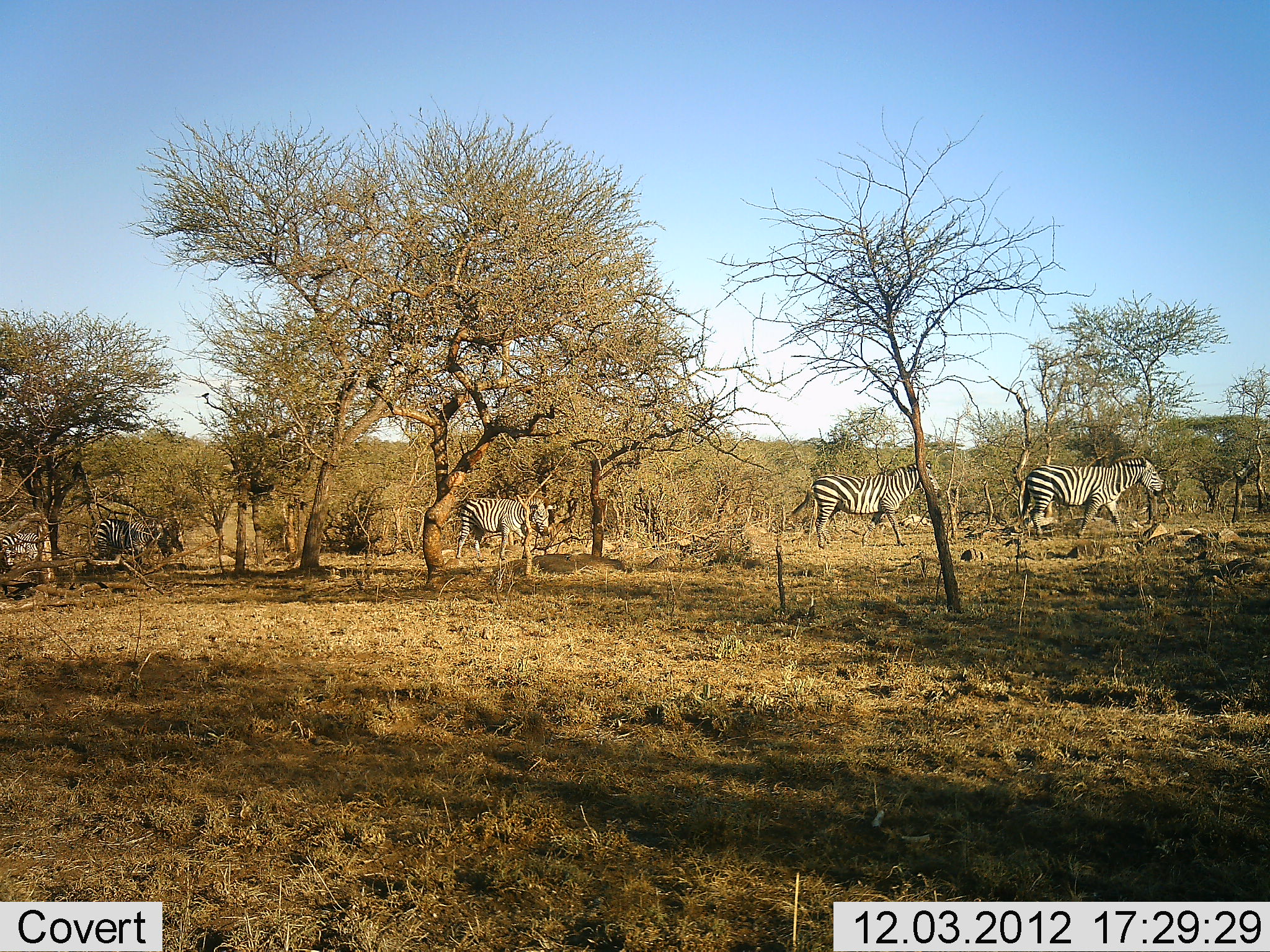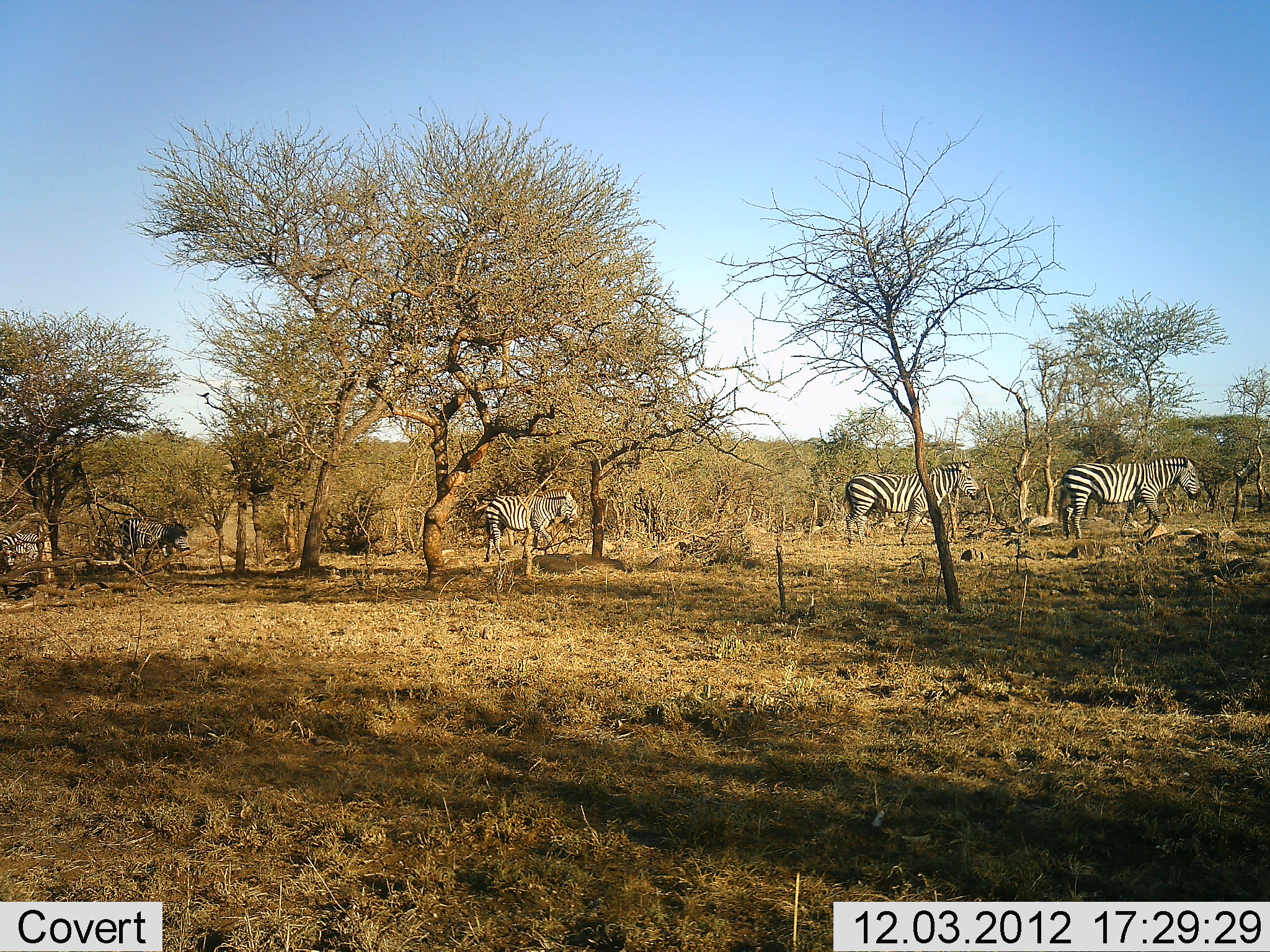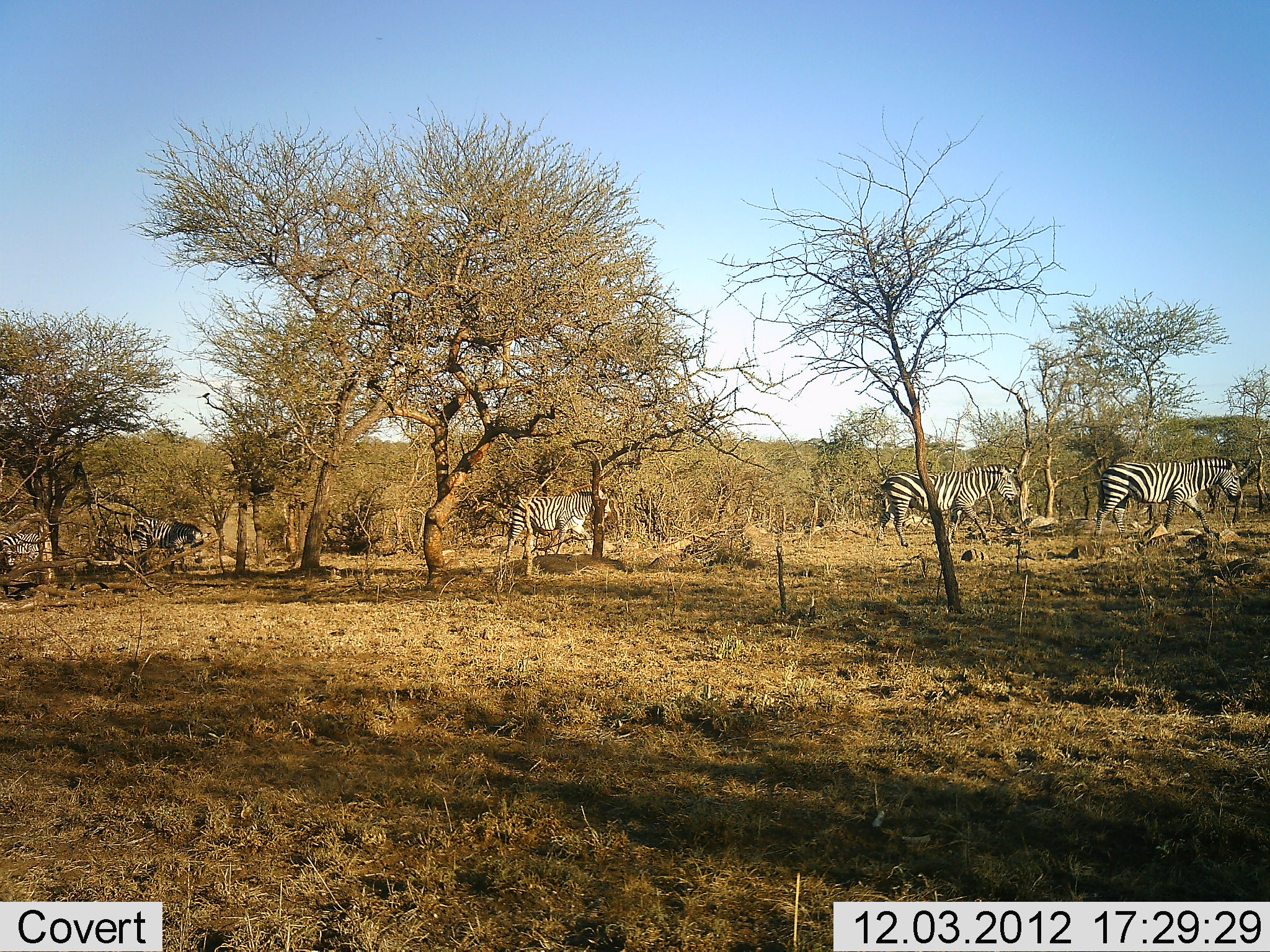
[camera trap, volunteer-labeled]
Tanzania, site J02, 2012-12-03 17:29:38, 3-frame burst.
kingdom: Animalia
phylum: Chordata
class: Mammalia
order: Perissodactyla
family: Equidae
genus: Equus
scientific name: Equus quagga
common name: plains zebra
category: zebra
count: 5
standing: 45%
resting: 3%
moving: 97%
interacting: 0%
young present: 0%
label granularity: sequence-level